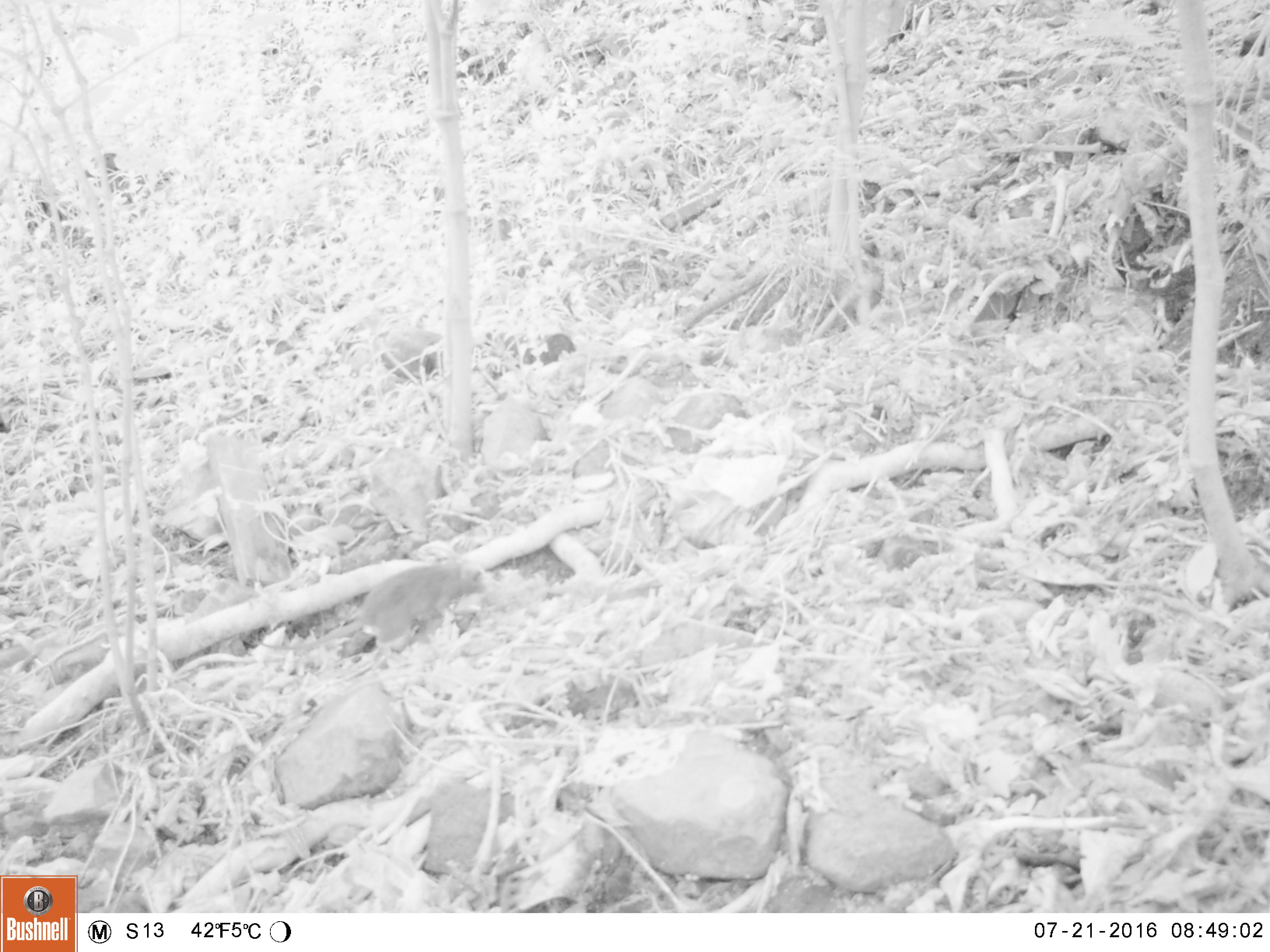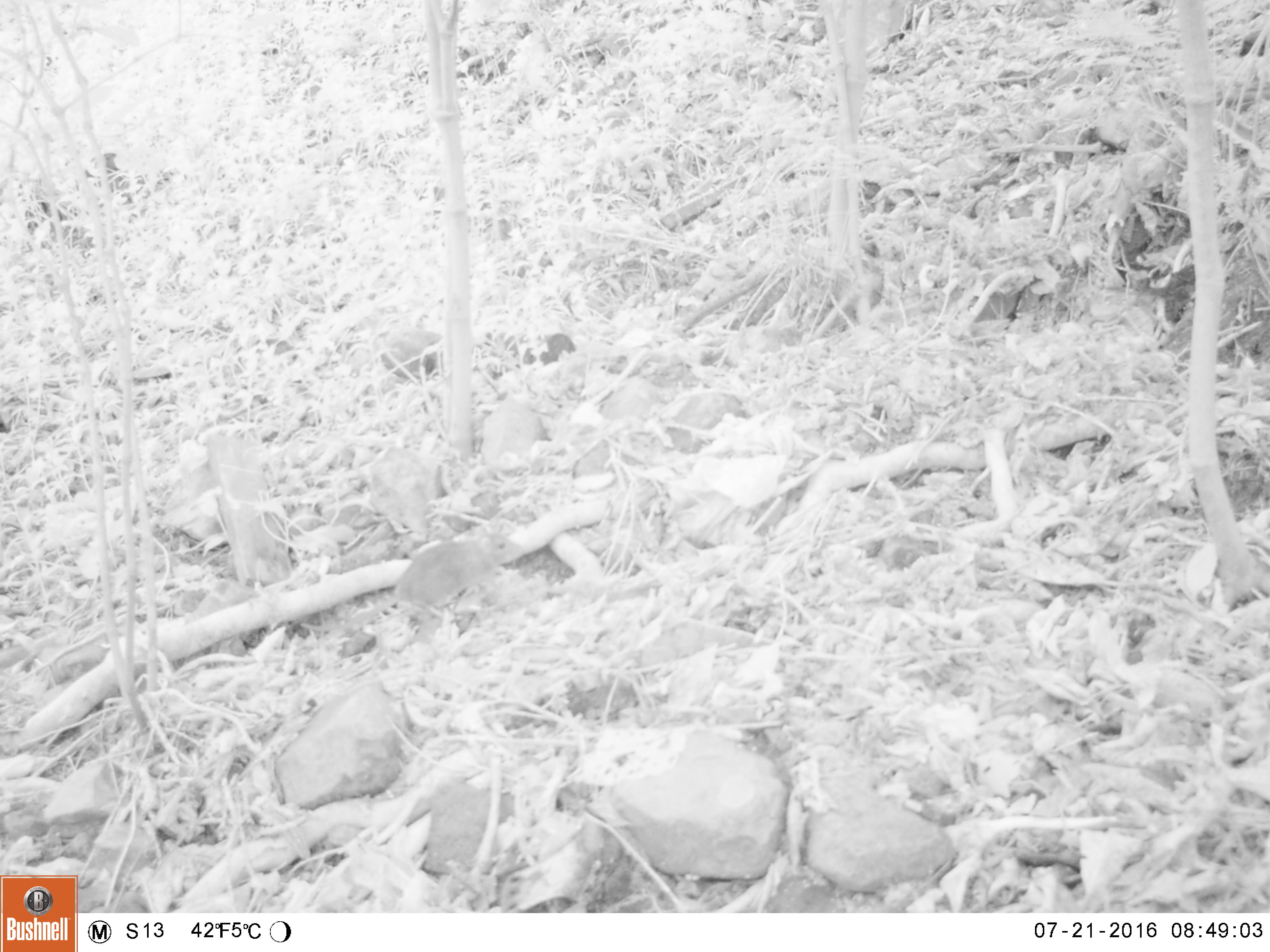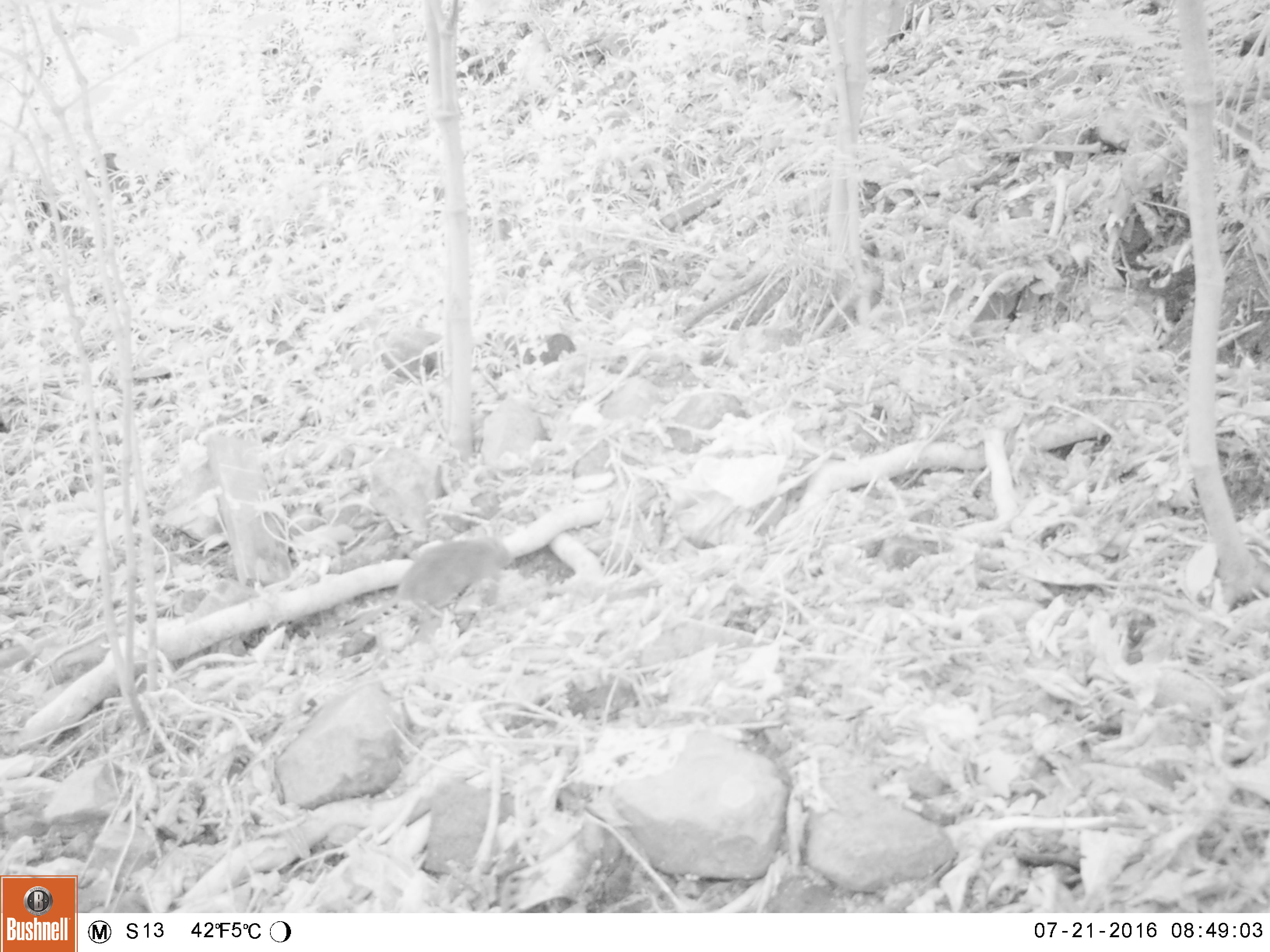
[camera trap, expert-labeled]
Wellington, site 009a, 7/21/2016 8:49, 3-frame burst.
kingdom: Animalia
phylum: Chordata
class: Mammalia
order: Rodentia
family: Muridae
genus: Rattus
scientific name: Rattus rattus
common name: ship rat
Ship rat (Rattus rattus).